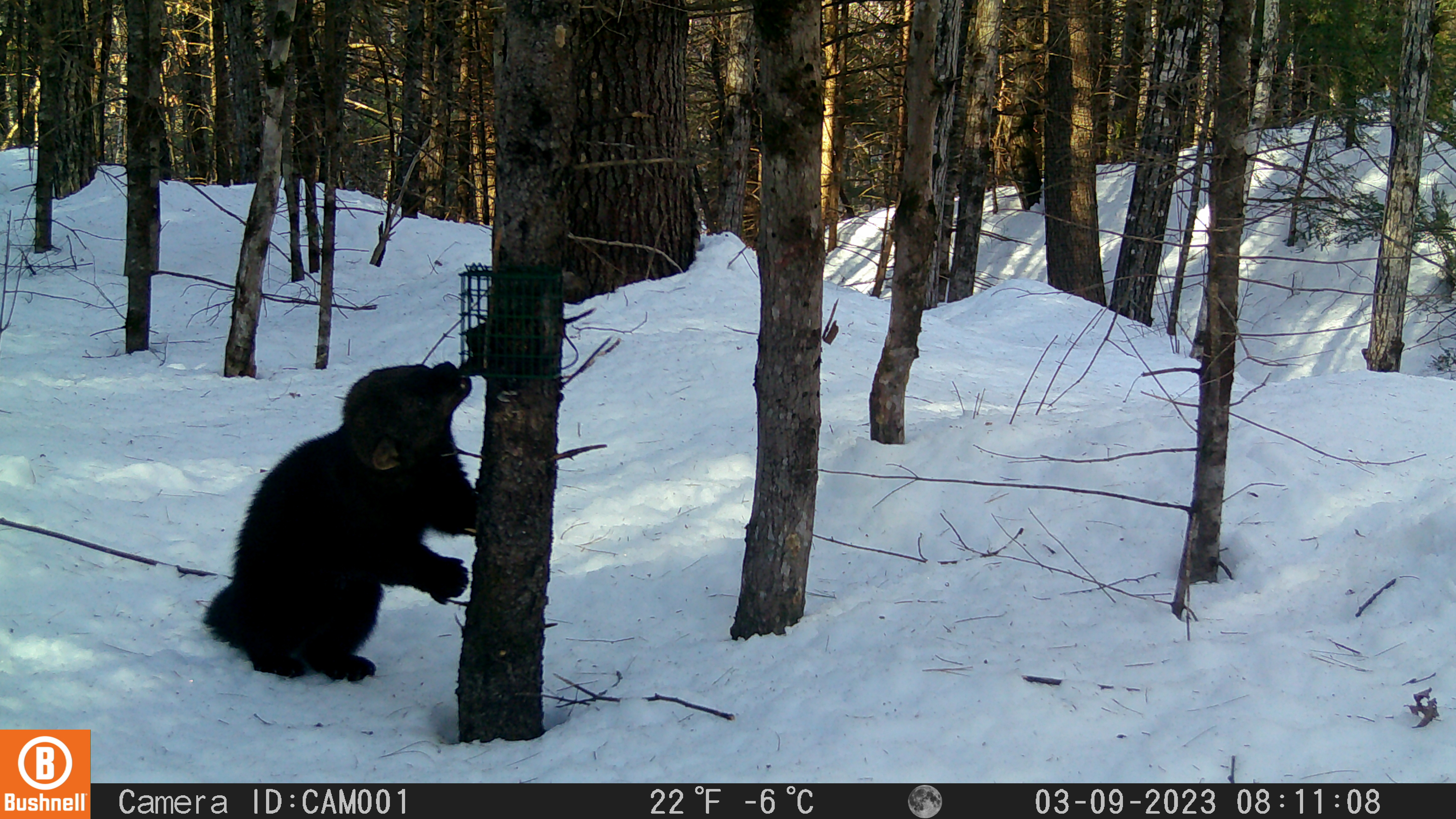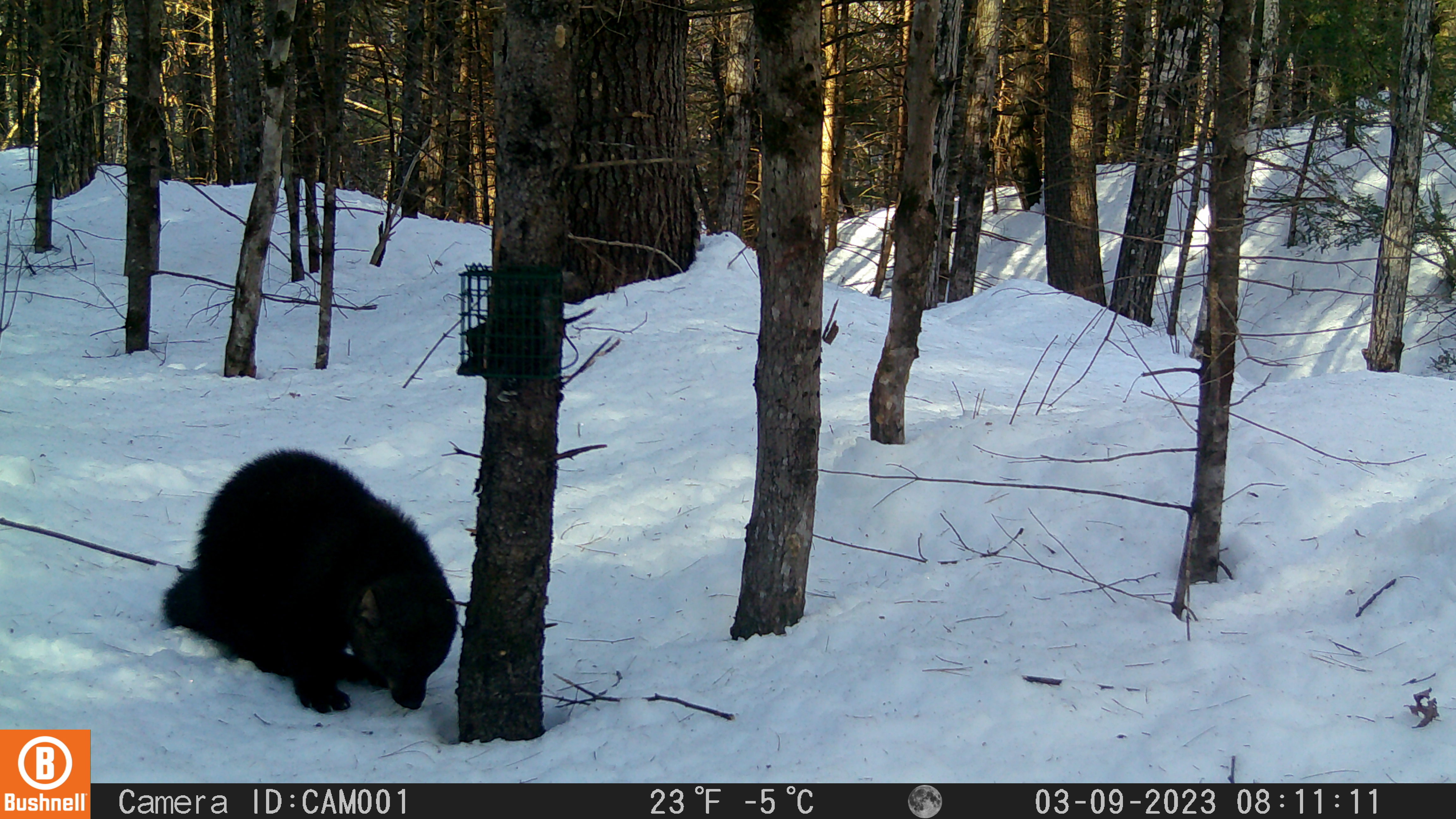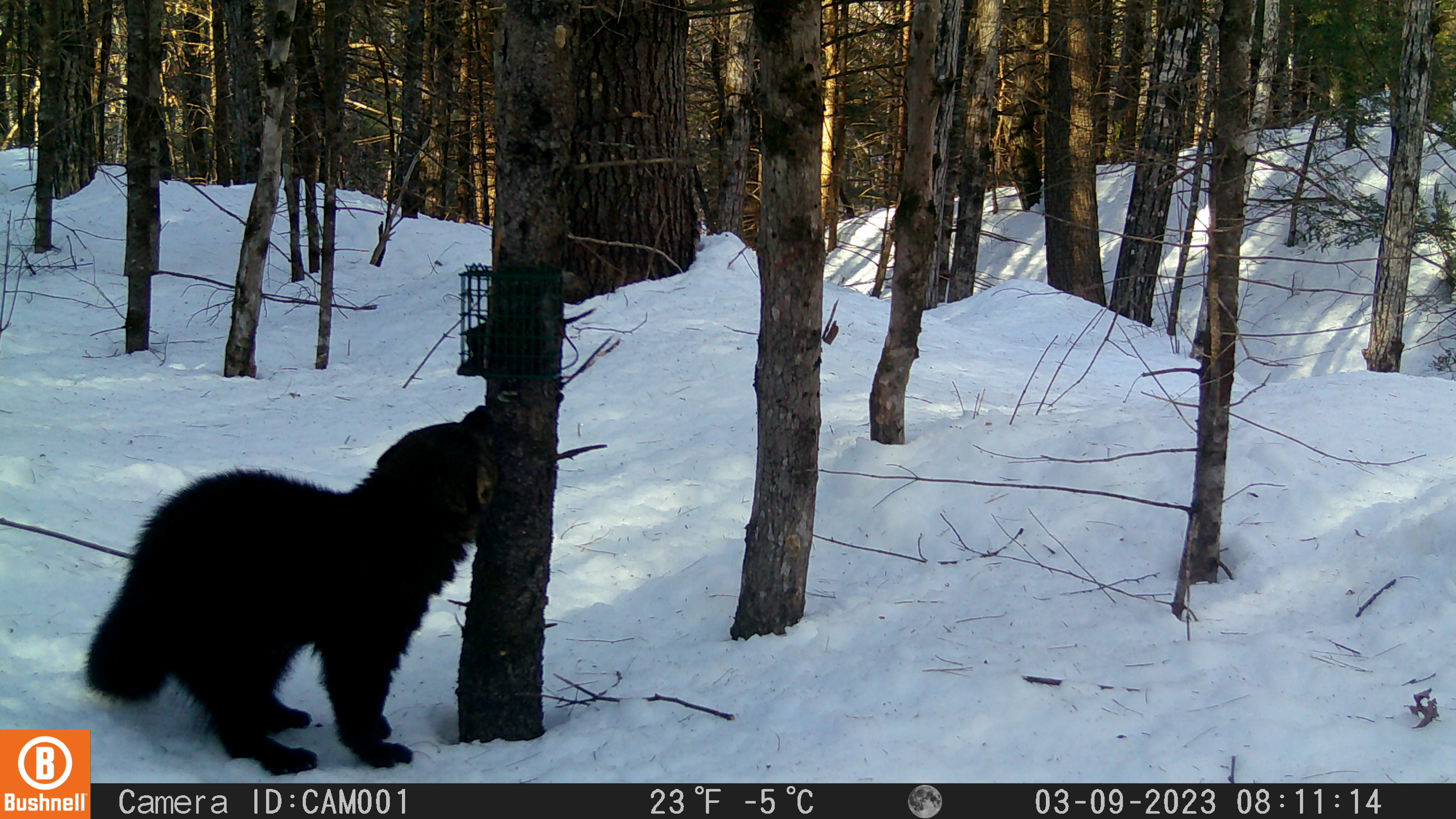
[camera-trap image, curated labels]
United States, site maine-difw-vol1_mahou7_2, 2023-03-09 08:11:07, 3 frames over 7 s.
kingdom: Animalia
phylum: Chordata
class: Mammalia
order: Carnivora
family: Mustelidae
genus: Pekania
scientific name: Pekania pennanti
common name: fisher